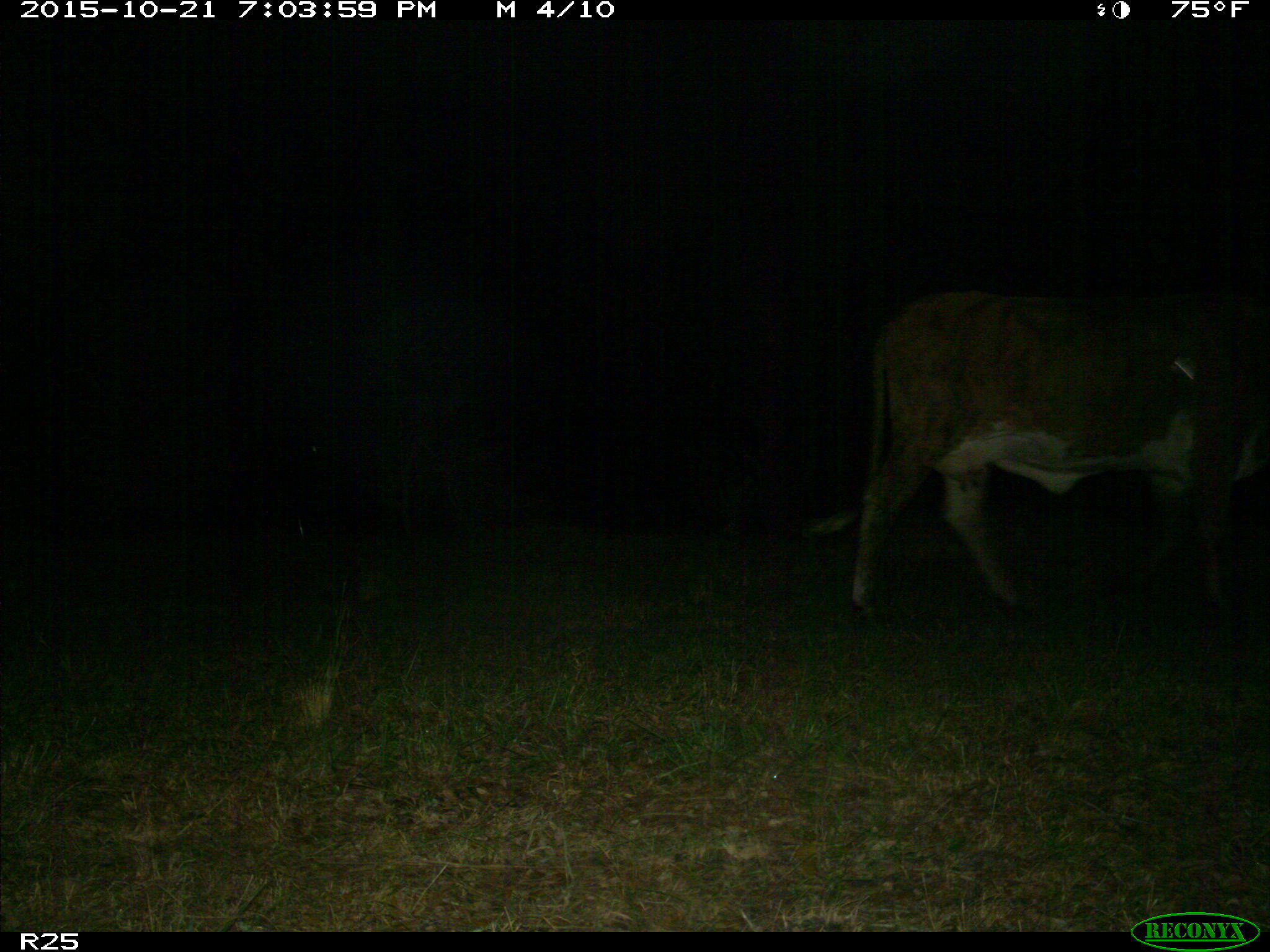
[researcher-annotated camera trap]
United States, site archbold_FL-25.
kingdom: Animalia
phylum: Chordata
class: Mammalia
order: Artiodactyla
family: Bovidae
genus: Bos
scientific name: Bos taurus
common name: domestic cow